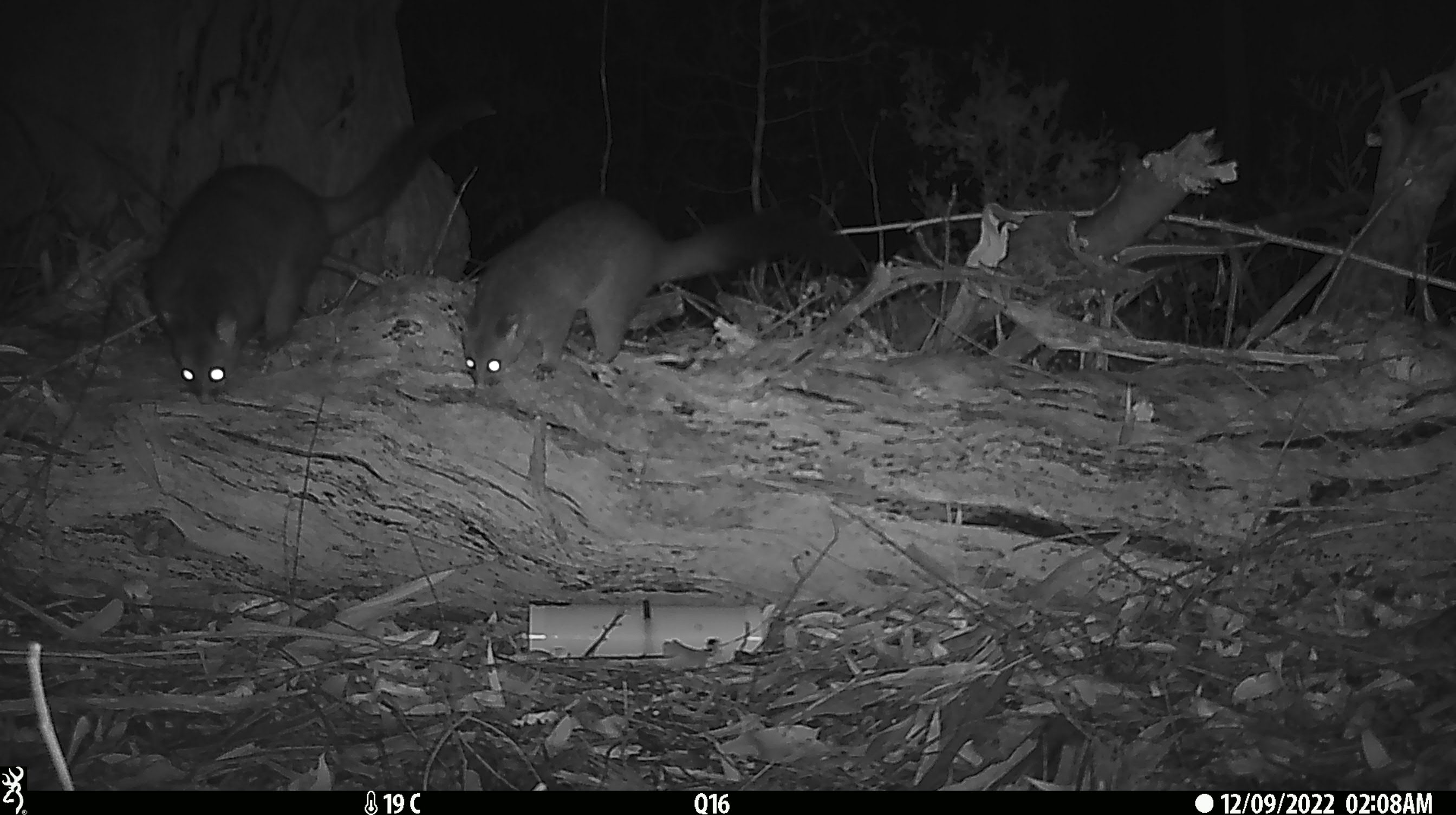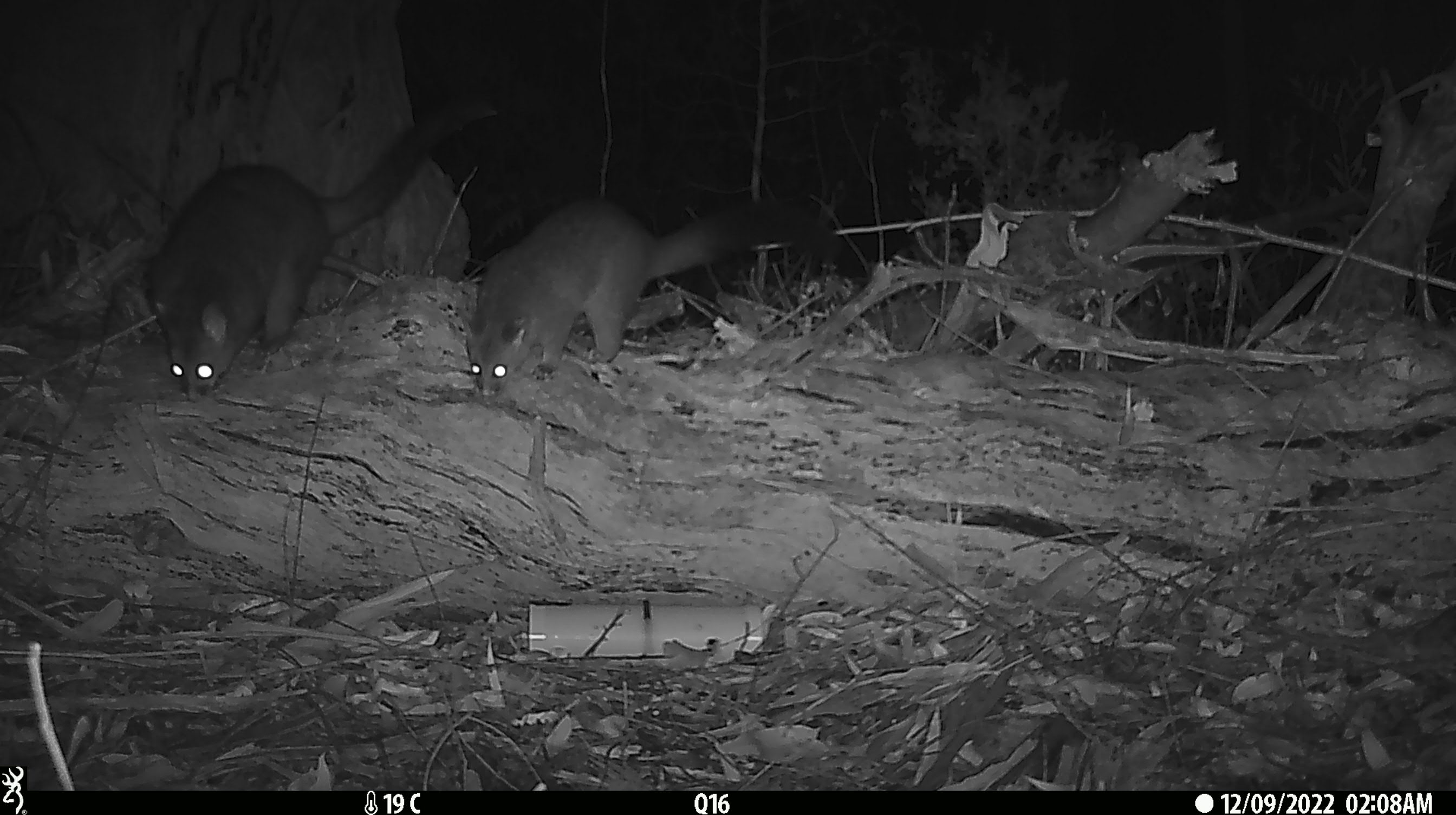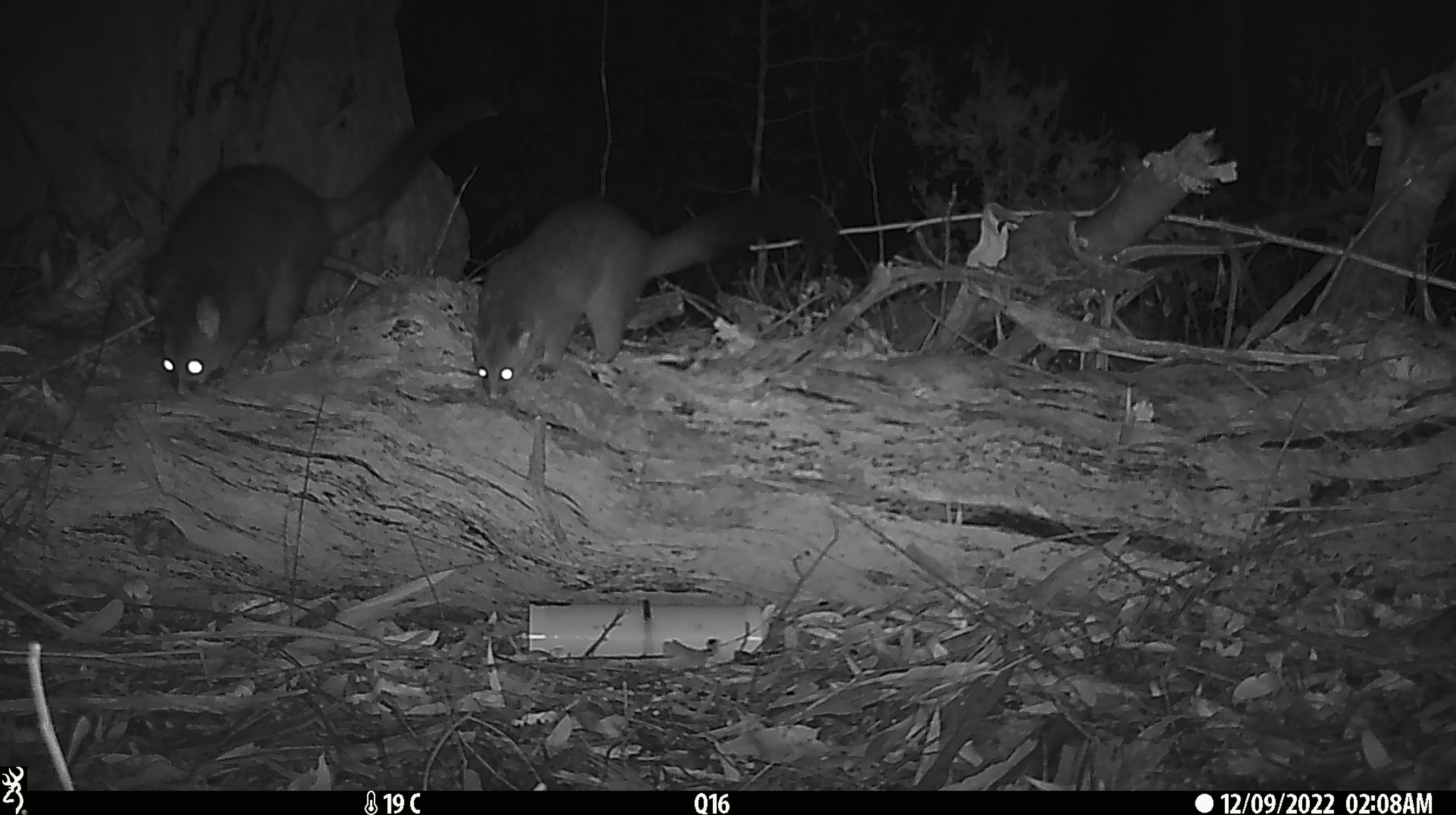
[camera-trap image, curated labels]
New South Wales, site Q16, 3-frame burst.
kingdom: Animalia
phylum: Chordata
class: Mammalia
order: Diprotodontia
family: Phalangeridae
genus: Trichosurus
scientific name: Trichosurus vulpecula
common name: common brushtail possum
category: possum